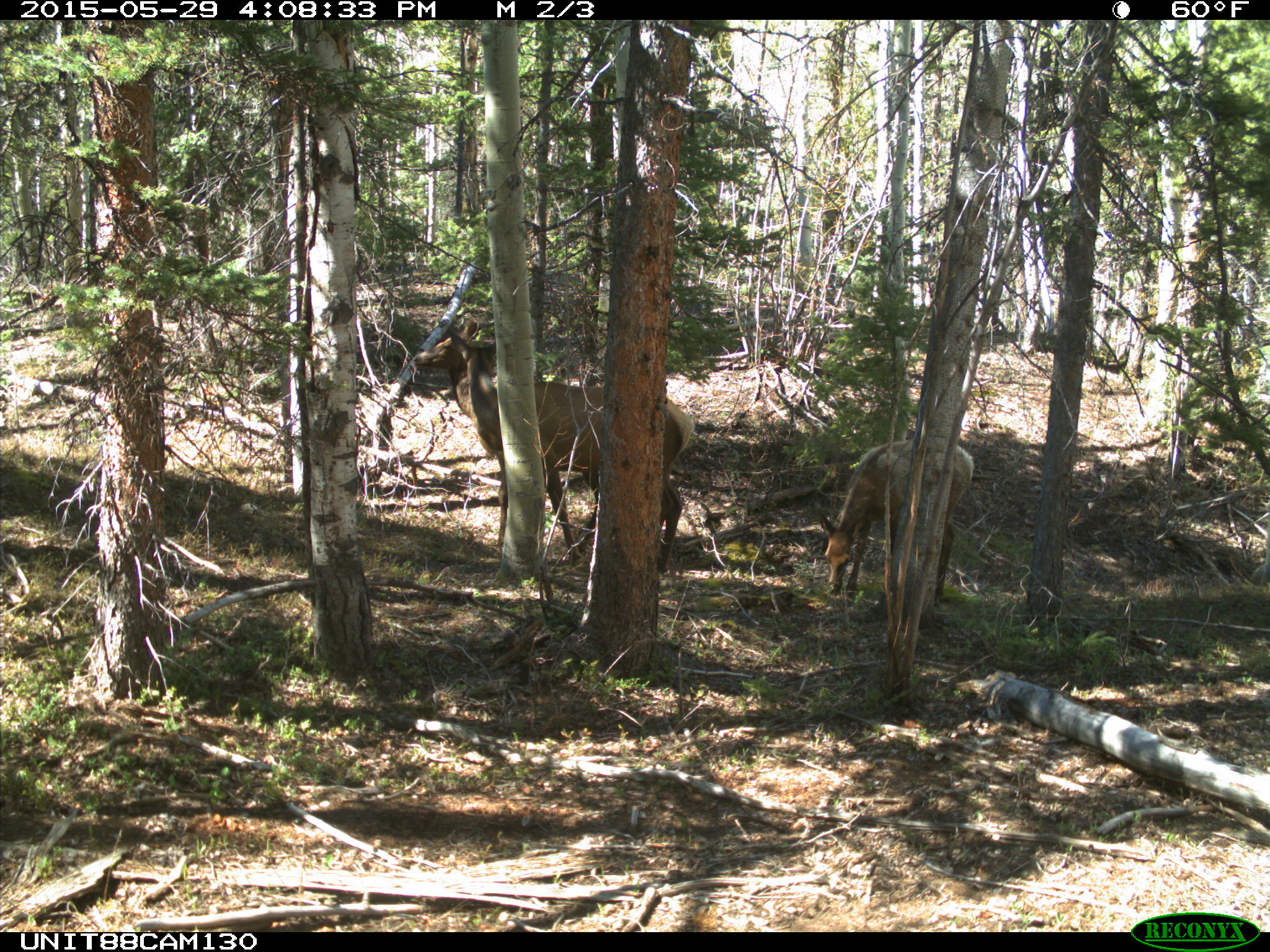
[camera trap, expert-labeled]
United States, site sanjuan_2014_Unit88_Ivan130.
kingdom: Animalia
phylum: Chordata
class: Mammalia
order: Artiodactyla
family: Cervidae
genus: Cervus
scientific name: Cervus elaphus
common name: red deer